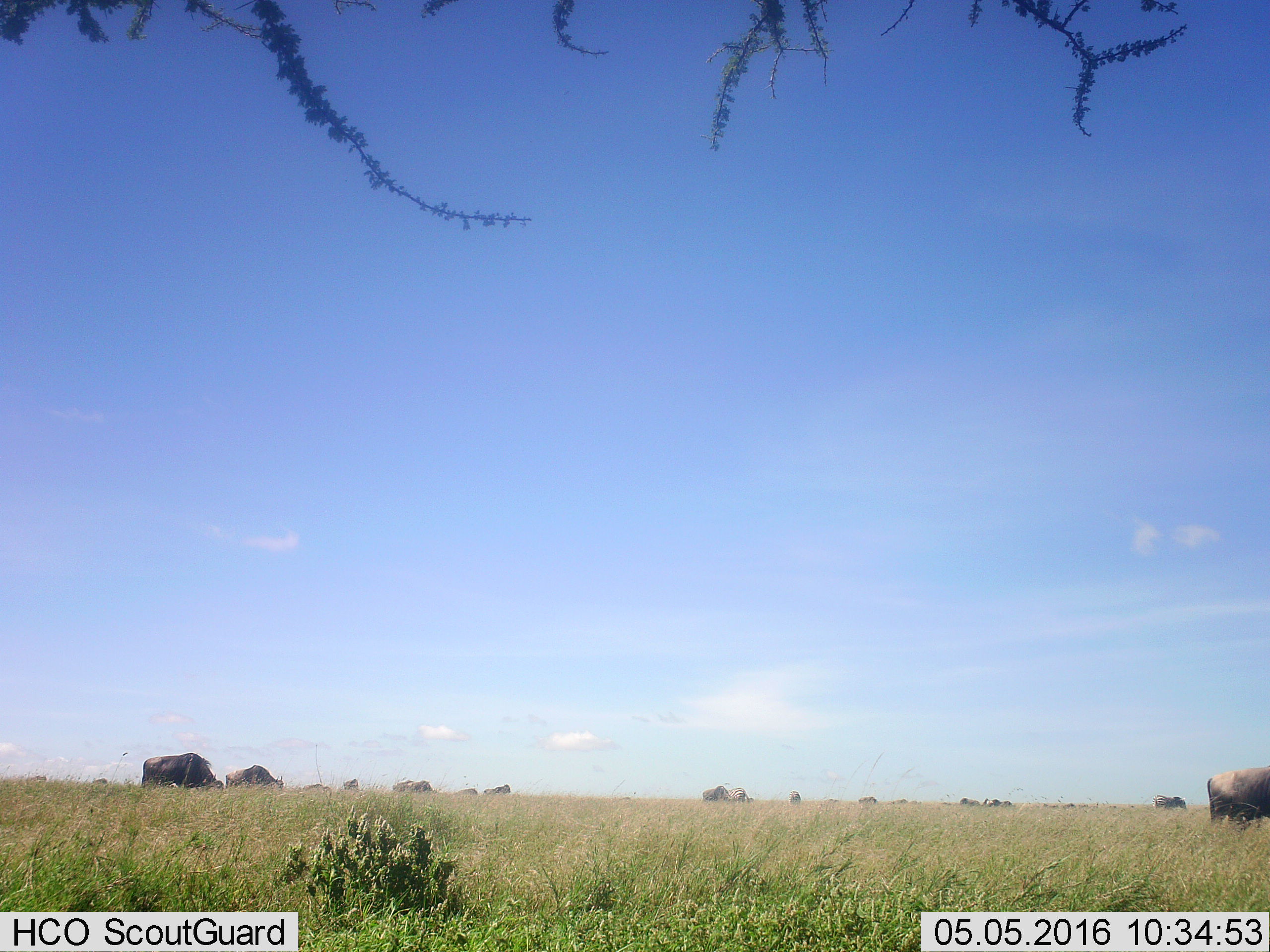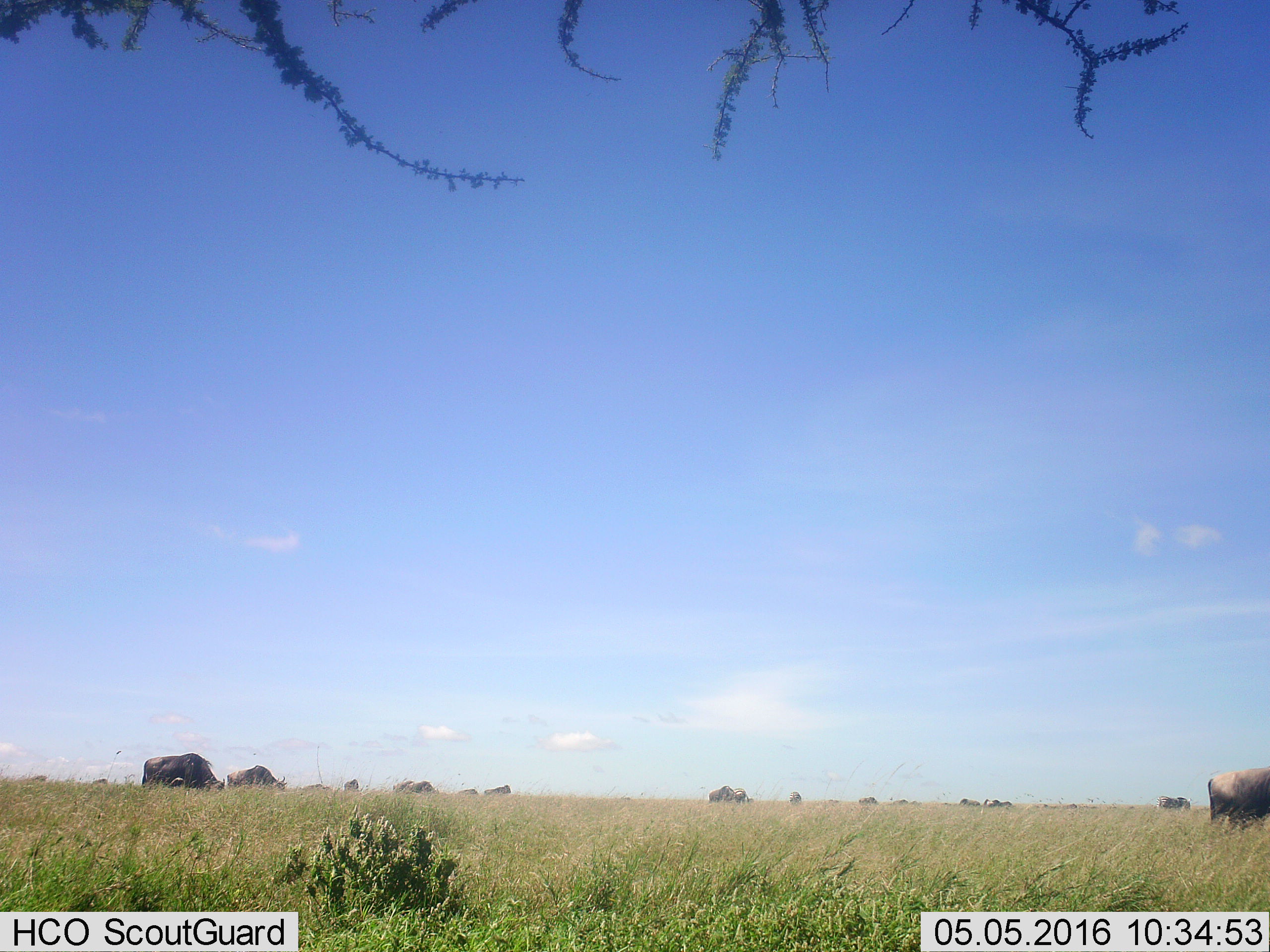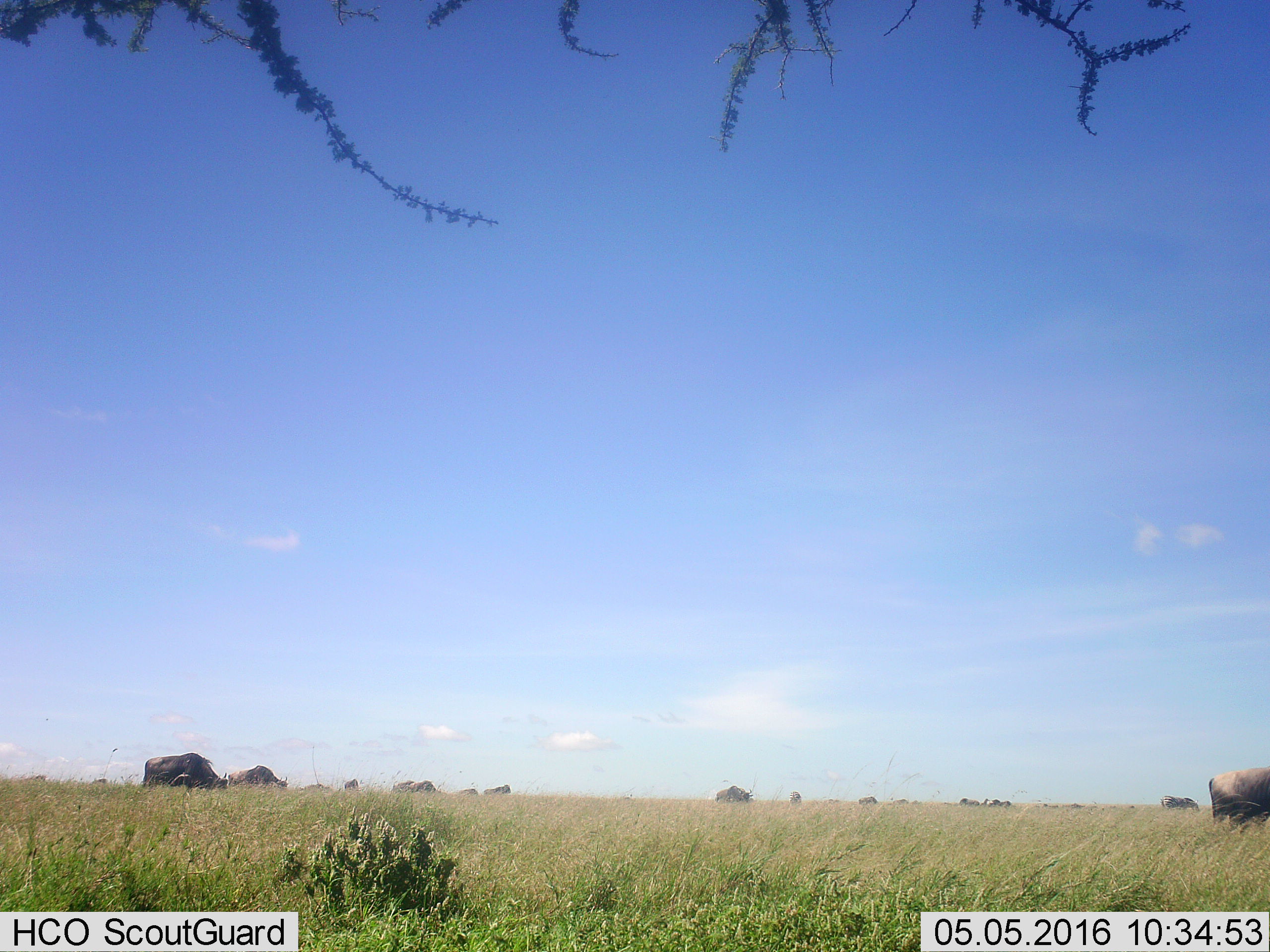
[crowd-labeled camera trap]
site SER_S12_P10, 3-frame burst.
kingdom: Animalia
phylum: Chordata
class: Mammalia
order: Artiodactyla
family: Bovidae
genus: Connochaetes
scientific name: Connochaetes taurinus taurinus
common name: blue wildebeest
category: wildebeestblue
Wildebeestblue (blue wildebeest) (Connochaetes taurinus taurinus), count 11-50. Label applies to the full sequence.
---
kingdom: Animalia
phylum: Chordata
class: Mammalia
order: Perissodactyla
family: Equidae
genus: Equus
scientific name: Equus quagga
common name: plains zebra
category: zebraplains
Zebraplains (plains zebra) (Equus quagga), count 2. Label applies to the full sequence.